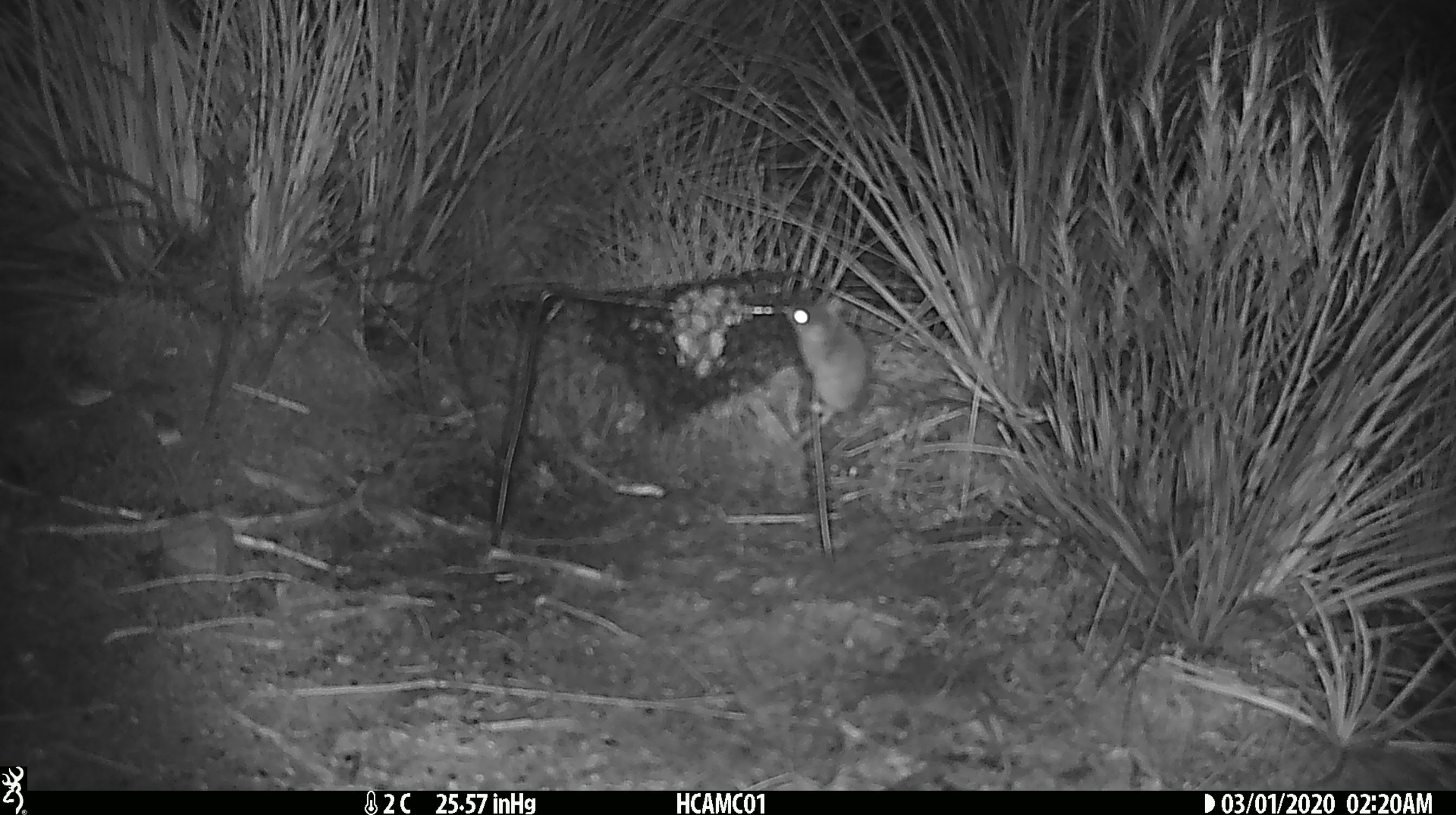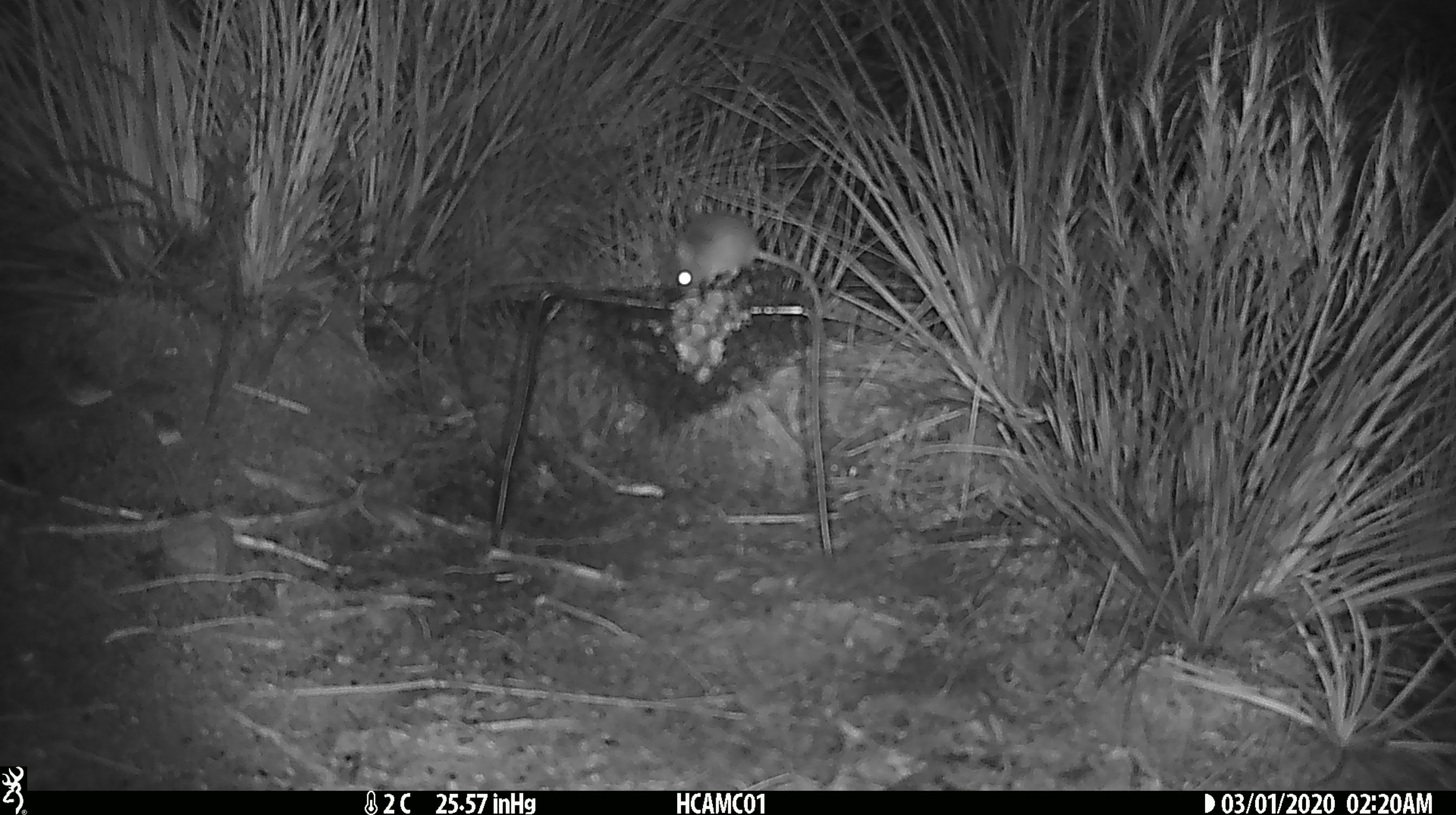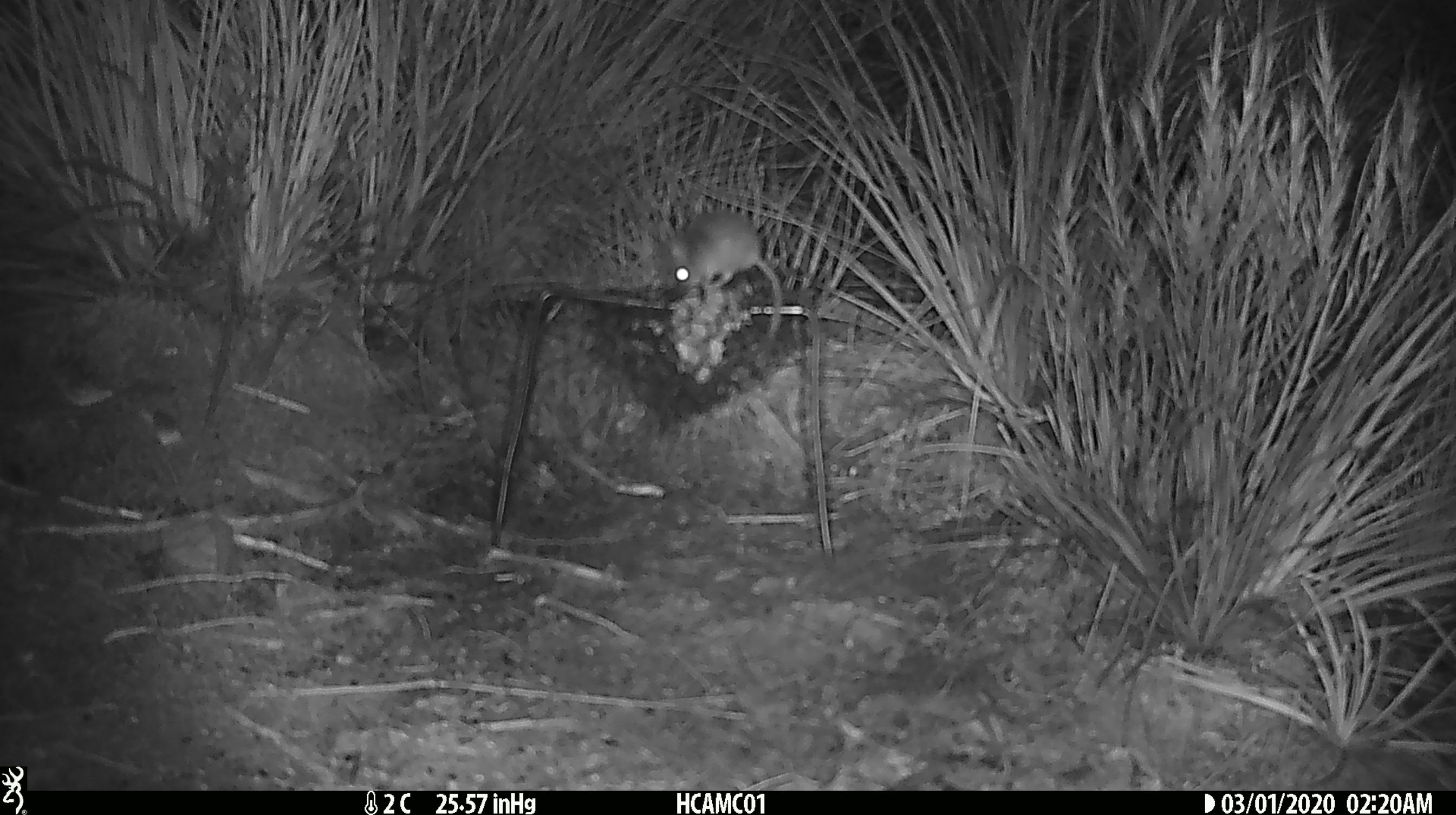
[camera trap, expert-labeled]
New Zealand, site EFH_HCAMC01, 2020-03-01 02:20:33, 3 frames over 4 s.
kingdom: Animalia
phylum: Chordata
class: Mammalia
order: Rodentia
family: Muridae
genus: Mus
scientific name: Mus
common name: mouse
Mouse (Mus).